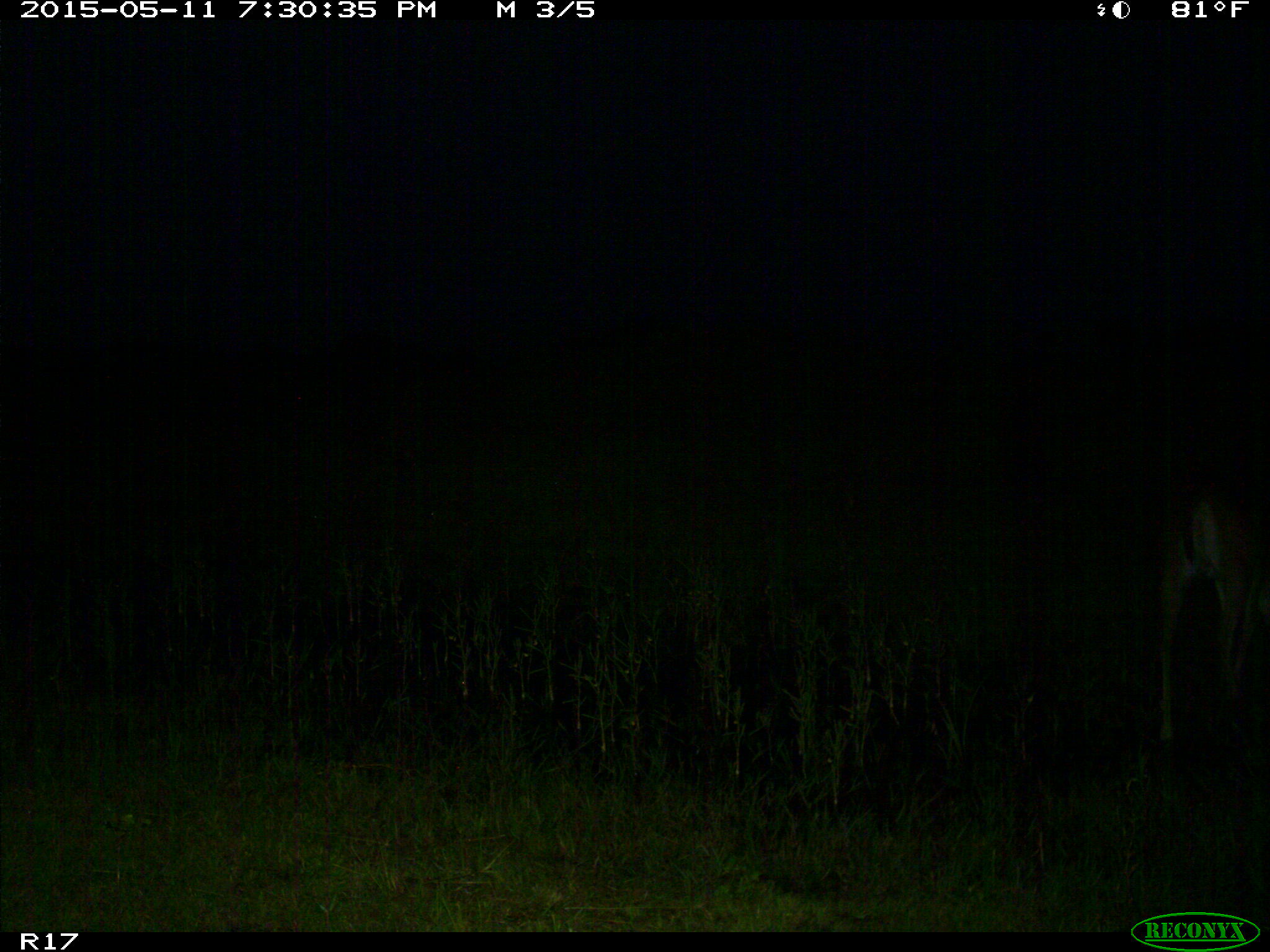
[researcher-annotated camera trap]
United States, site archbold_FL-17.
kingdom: Animalia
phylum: Chordata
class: Mammalia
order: Artiodactyla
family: Cervidae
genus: Odocoileus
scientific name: Odocoileus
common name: deer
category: unidentified deer